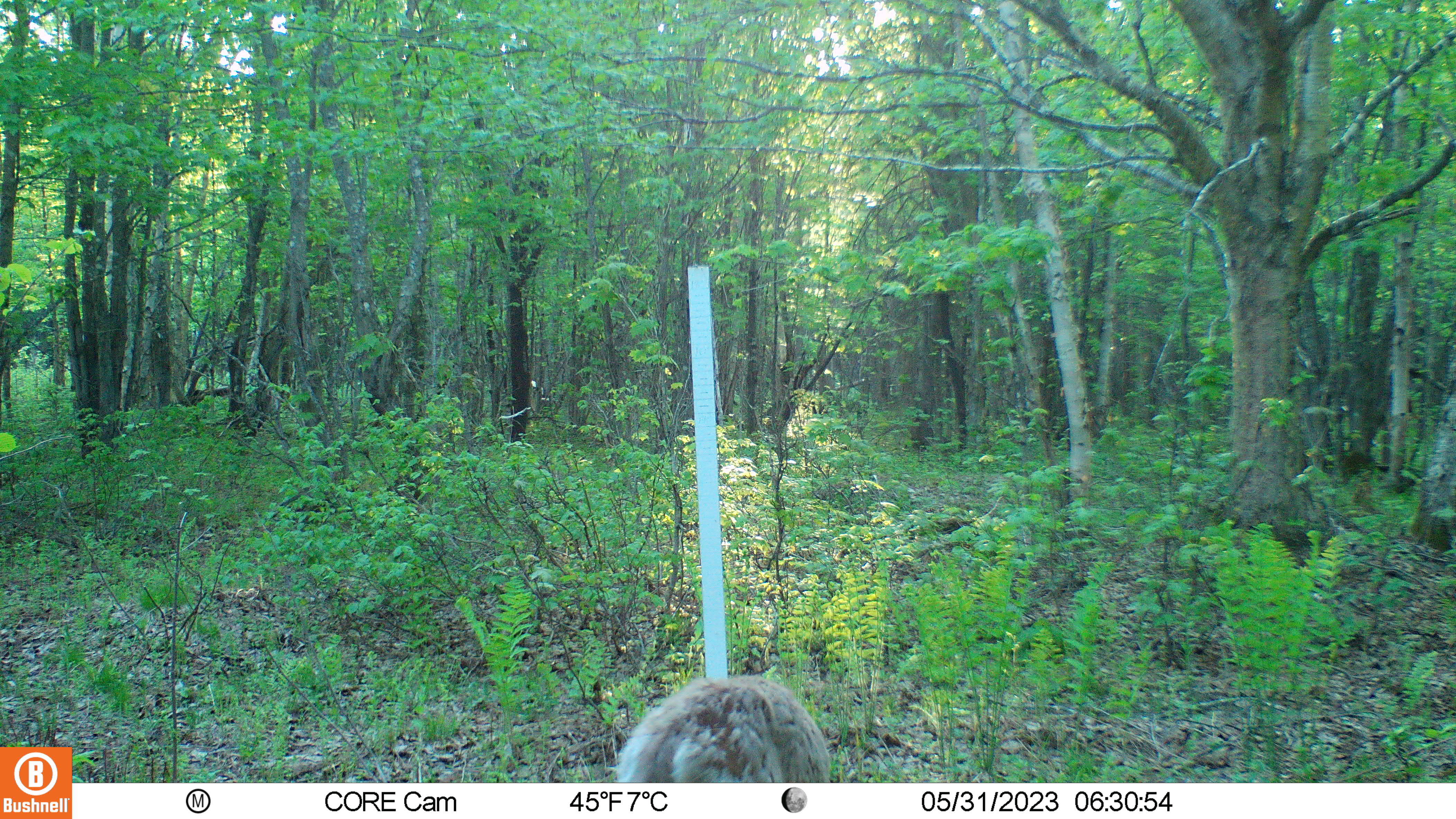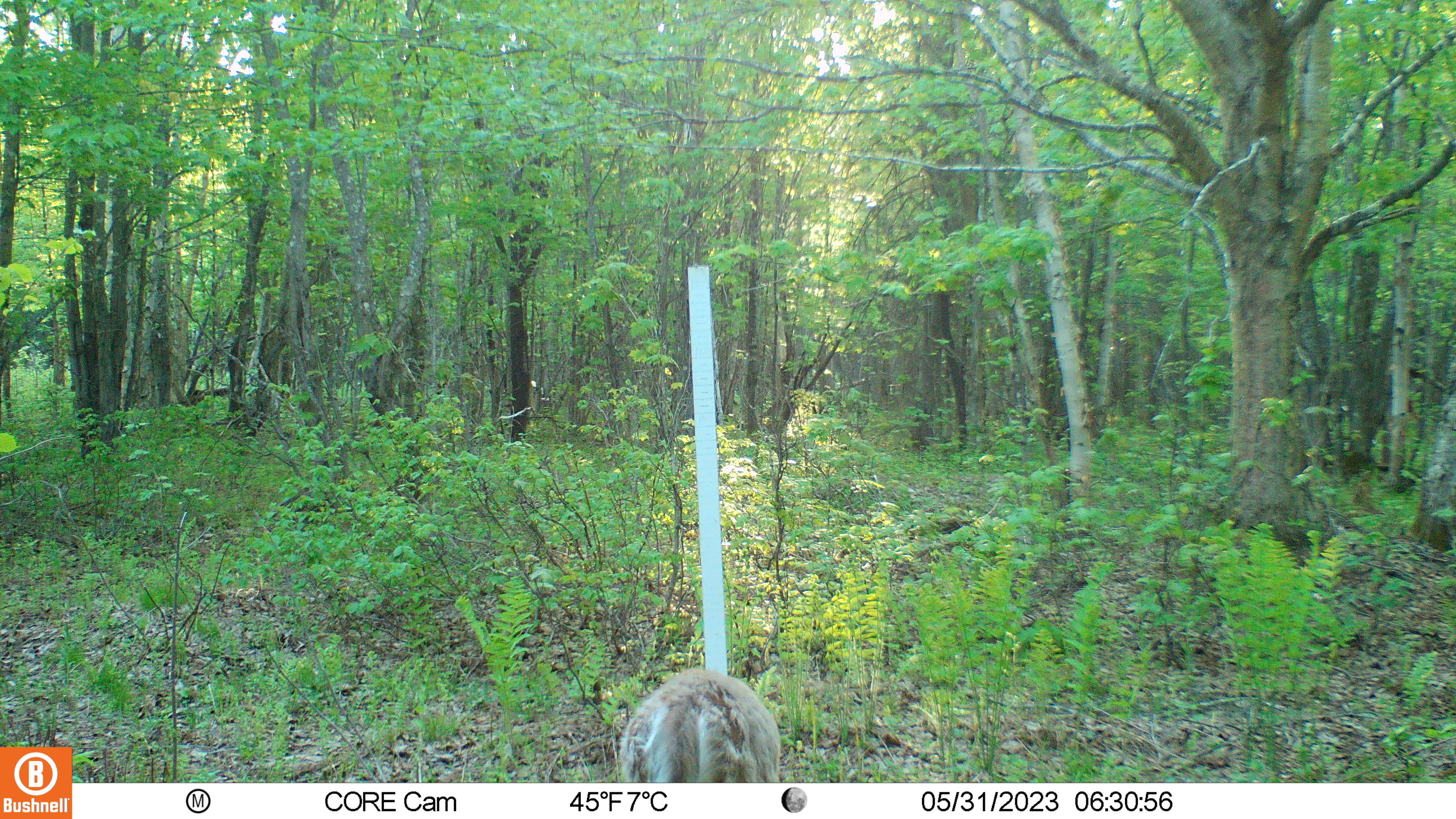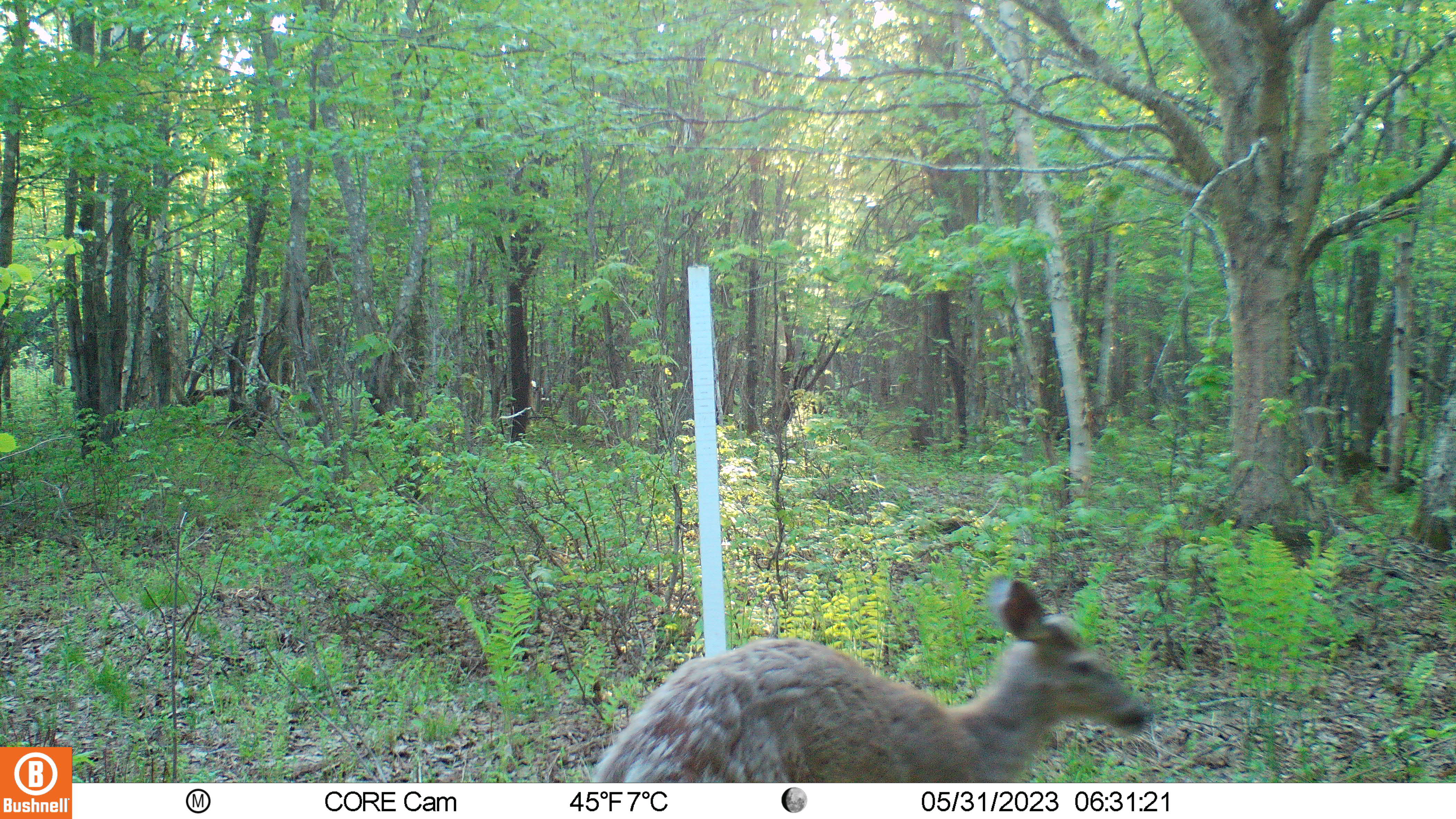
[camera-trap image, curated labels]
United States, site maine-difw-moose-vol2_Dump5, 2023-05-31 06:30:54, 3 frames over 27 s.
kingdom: Animalia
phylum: Chordata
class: Mammalia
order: Artiodactyla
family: Cervidae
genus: Odocoileus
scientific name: Odocoileus virginianus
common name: white-tailed deer